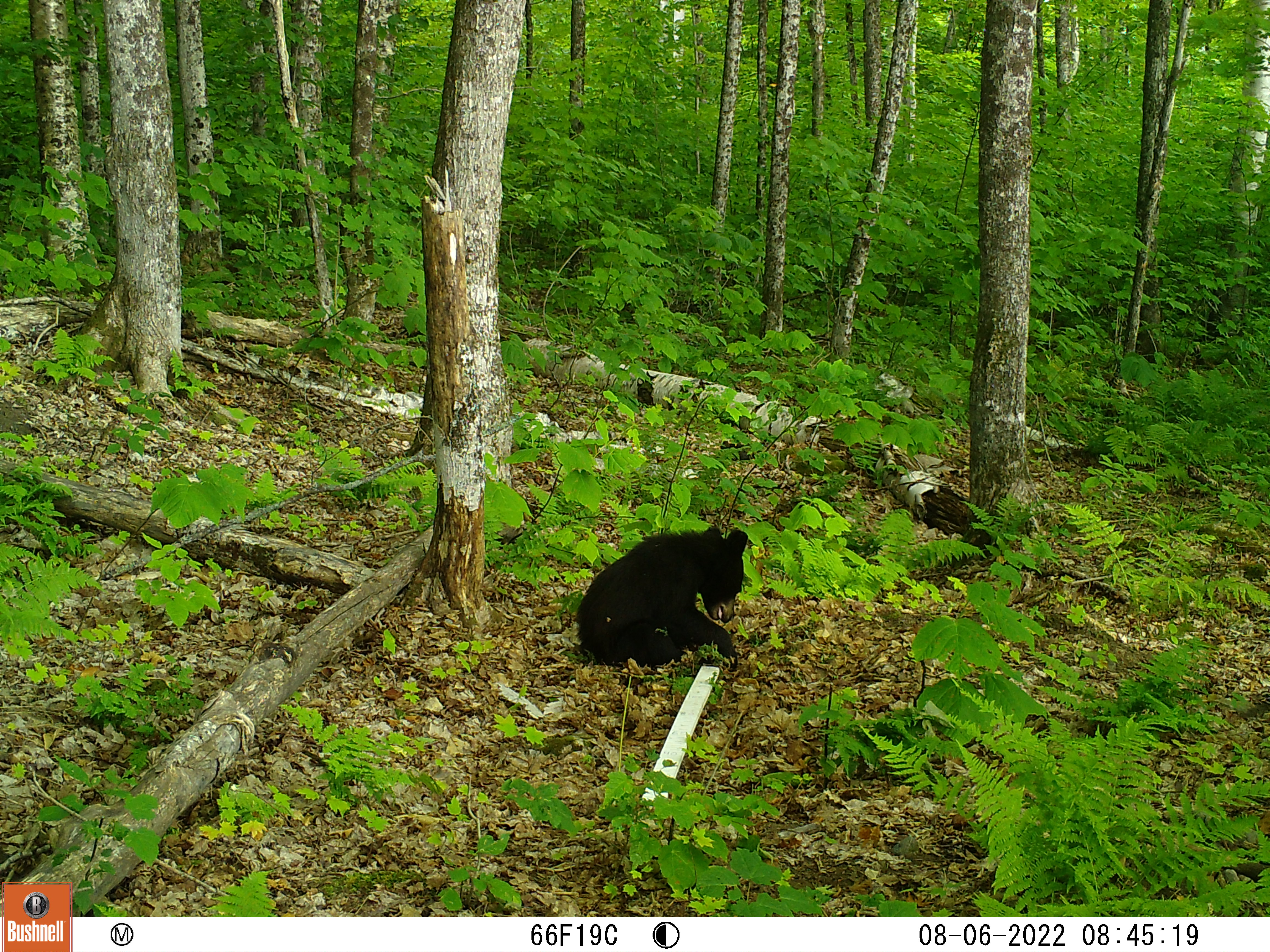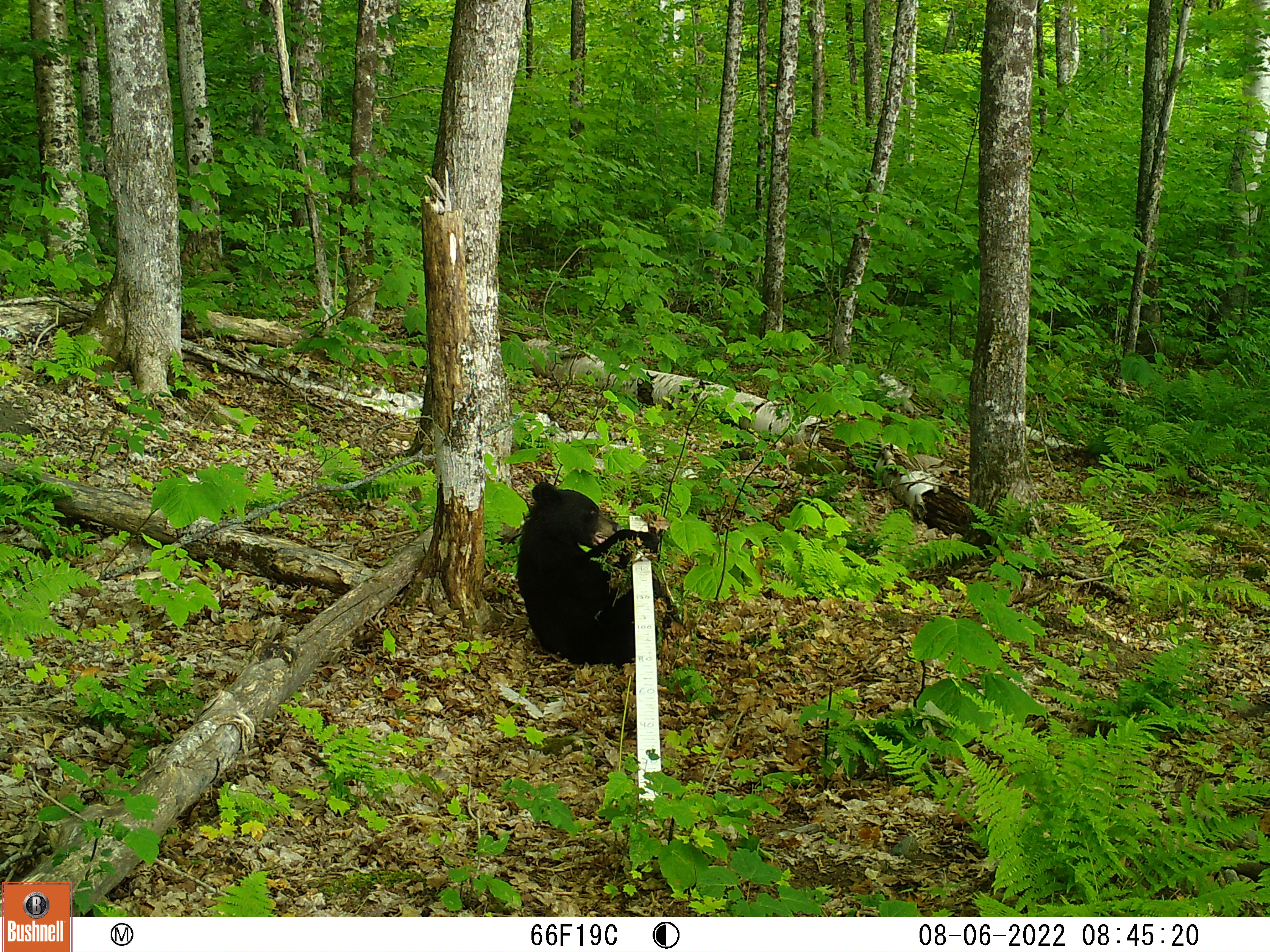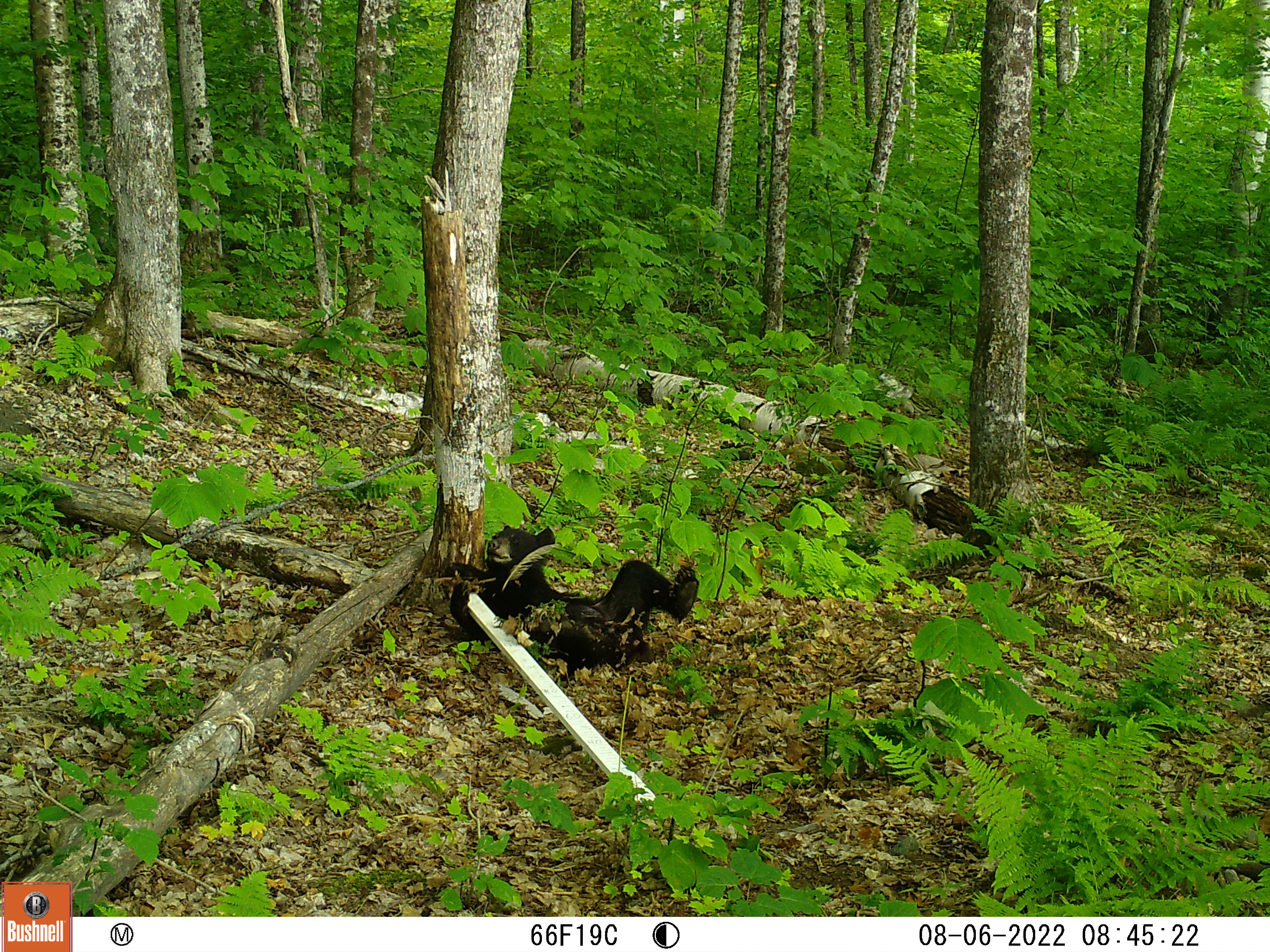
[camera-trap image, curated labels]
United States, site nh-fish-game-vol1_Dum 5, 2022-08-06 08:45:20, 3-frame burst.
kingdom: Animalia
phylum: Chordata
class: Mammalia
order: Carnivora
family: Ursidae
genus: Ursus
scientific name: Ursus americanus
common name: black bear